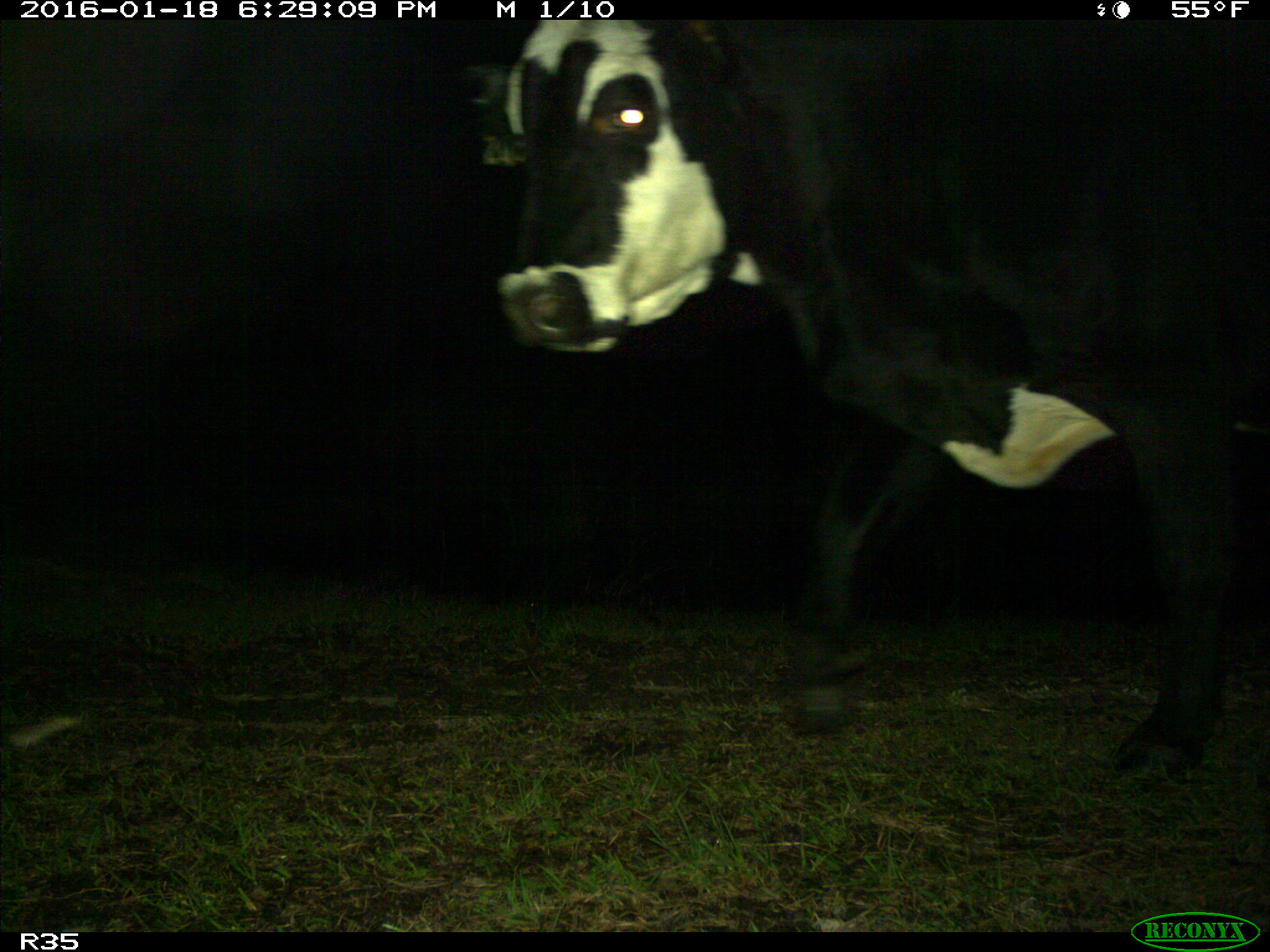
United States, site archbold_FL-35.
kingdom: Animalia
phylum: Chordata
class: Mammalia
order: Artiodactyla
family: Bovidae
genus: Bos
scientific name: Bos taurus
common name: domestic cow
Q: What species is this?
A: Bos taurus (domestic cow).